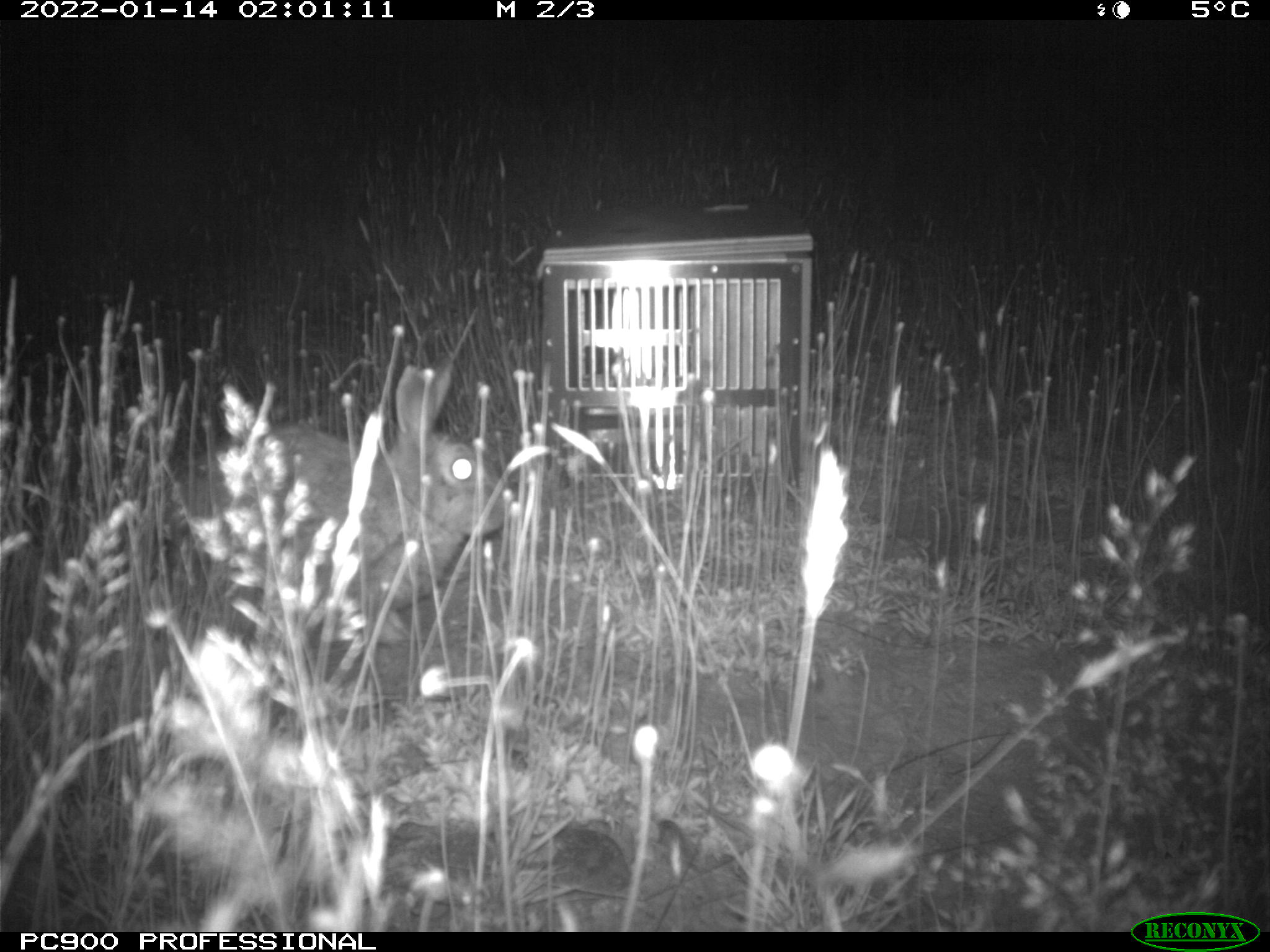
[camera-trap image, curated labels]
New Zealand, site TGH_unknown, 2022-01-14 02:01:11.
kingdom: Animalia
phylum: Chordata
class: Mammalia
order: Lagomorpha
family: Leporidae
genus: Oryctolagus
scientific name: Oryctolagus cuniculus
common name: european rabbit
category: rabbit